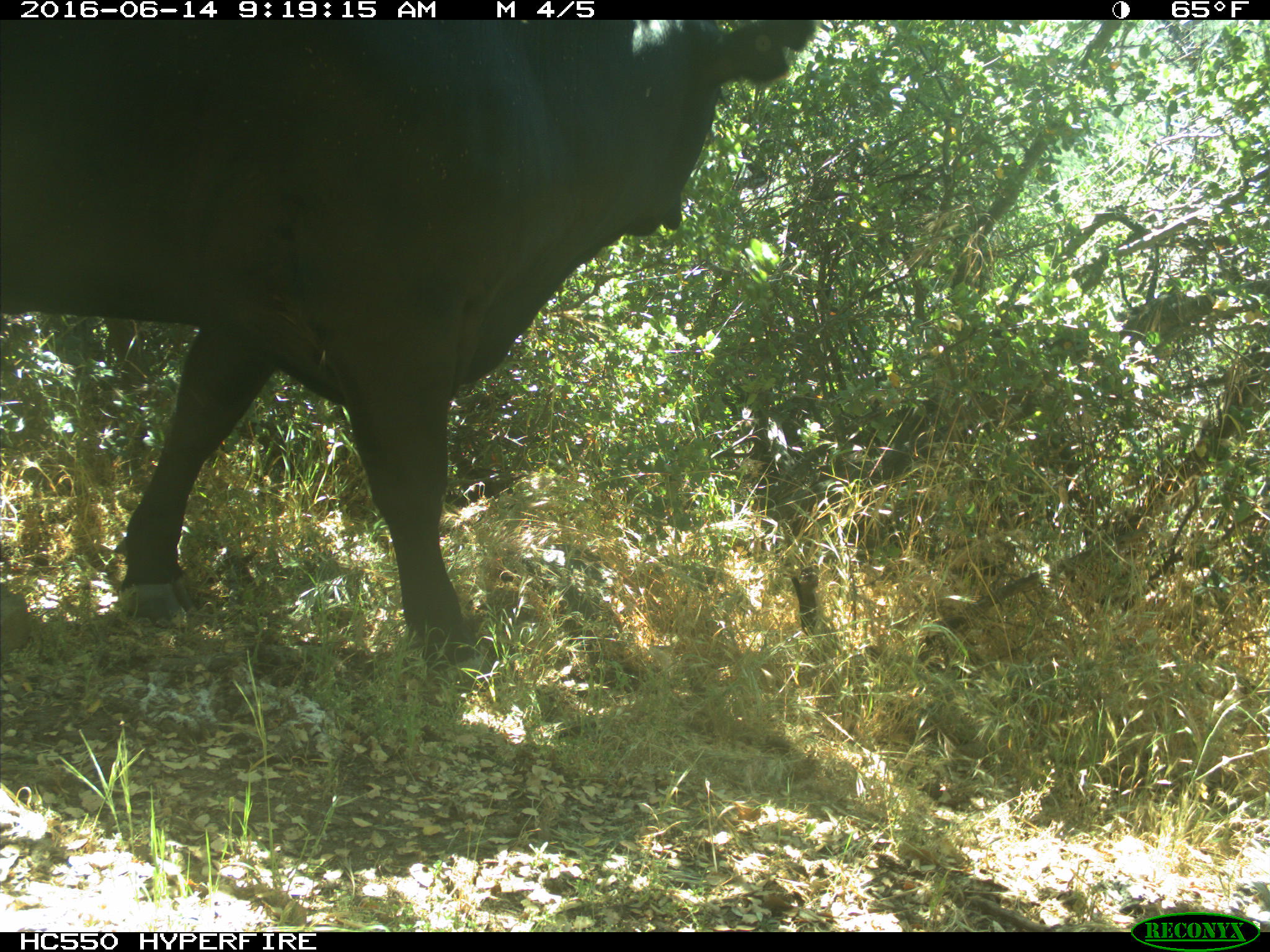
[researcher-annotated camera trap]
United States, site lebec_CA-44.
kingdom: Animalia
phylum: Chordata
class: Mammalia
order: Artiodactyla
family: Bovidae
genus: Bos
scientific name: Bos taurus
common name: domestic cow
Bos taurus (domestic cow).